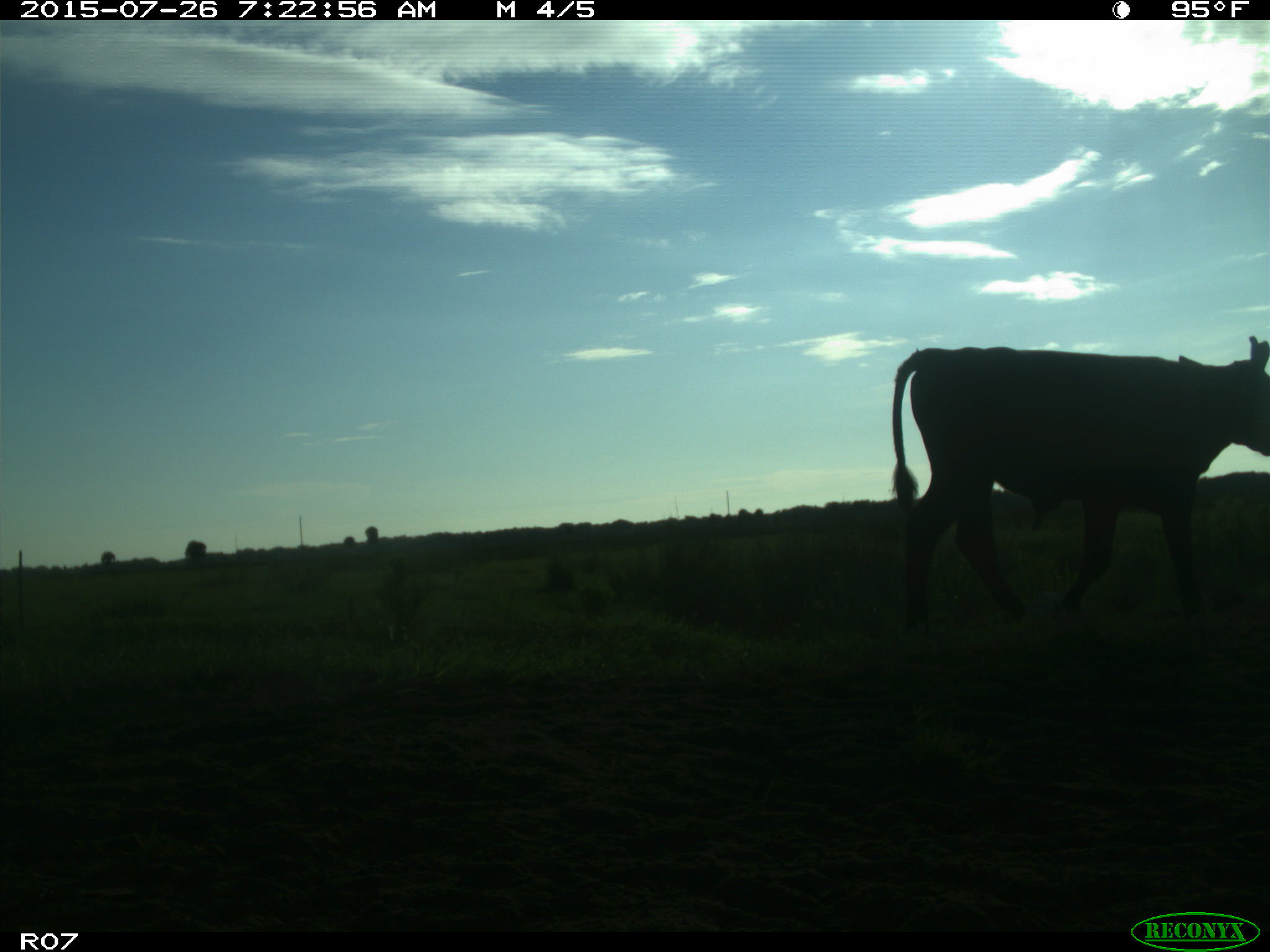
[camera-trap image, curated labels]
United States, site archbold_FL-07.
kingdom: Animalia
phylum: Chordata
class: Mammalia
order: Artiodactyla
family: Bovidae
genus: Bos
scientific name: Bos taurus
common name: domestic cow